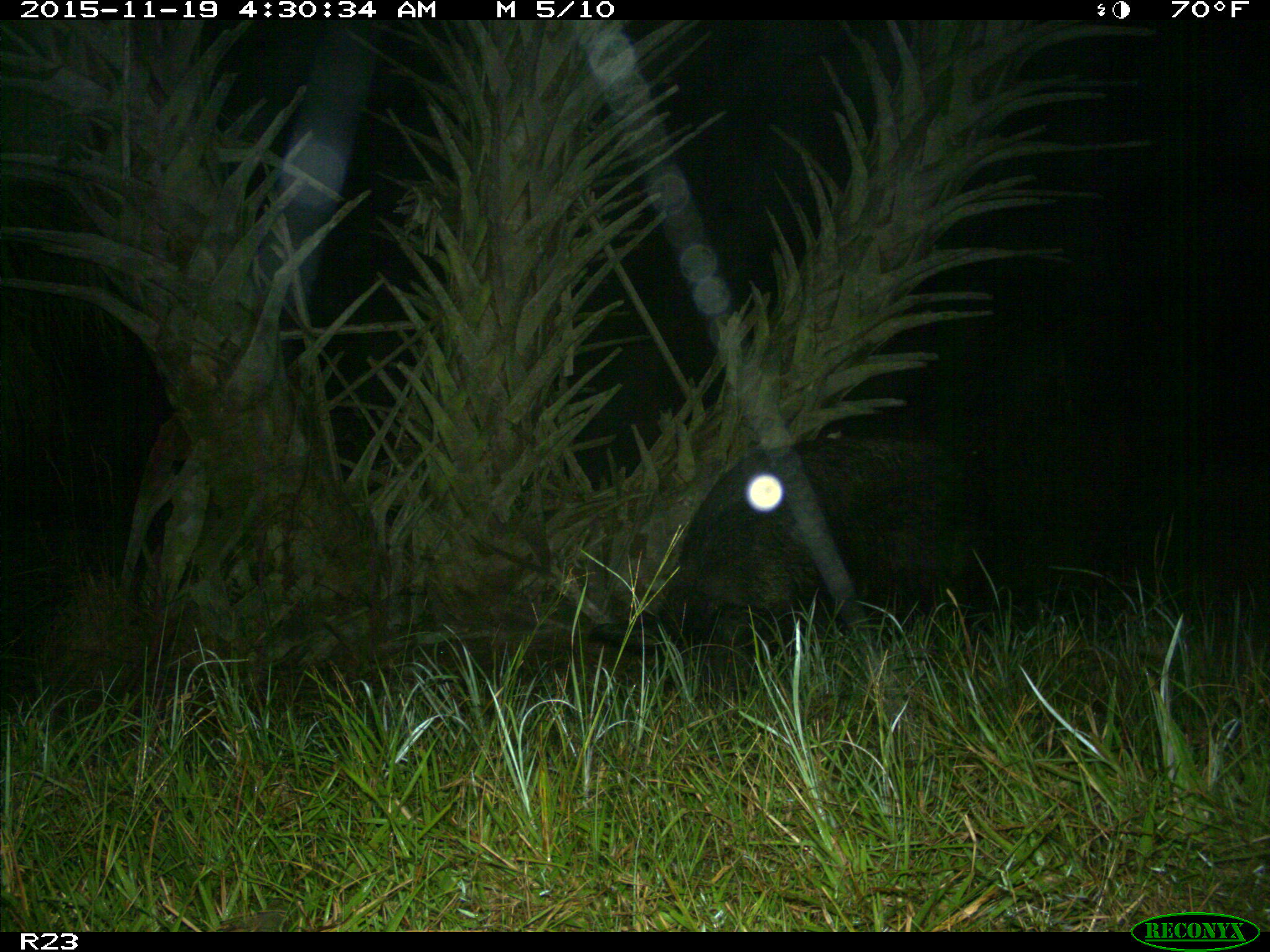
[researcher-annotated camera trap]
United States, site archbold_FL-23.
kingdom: Animalia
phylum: Chordata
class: Mammalia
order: Artiodactyla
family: Suidae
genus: Sus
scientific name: Sus scrofa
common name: wild boar